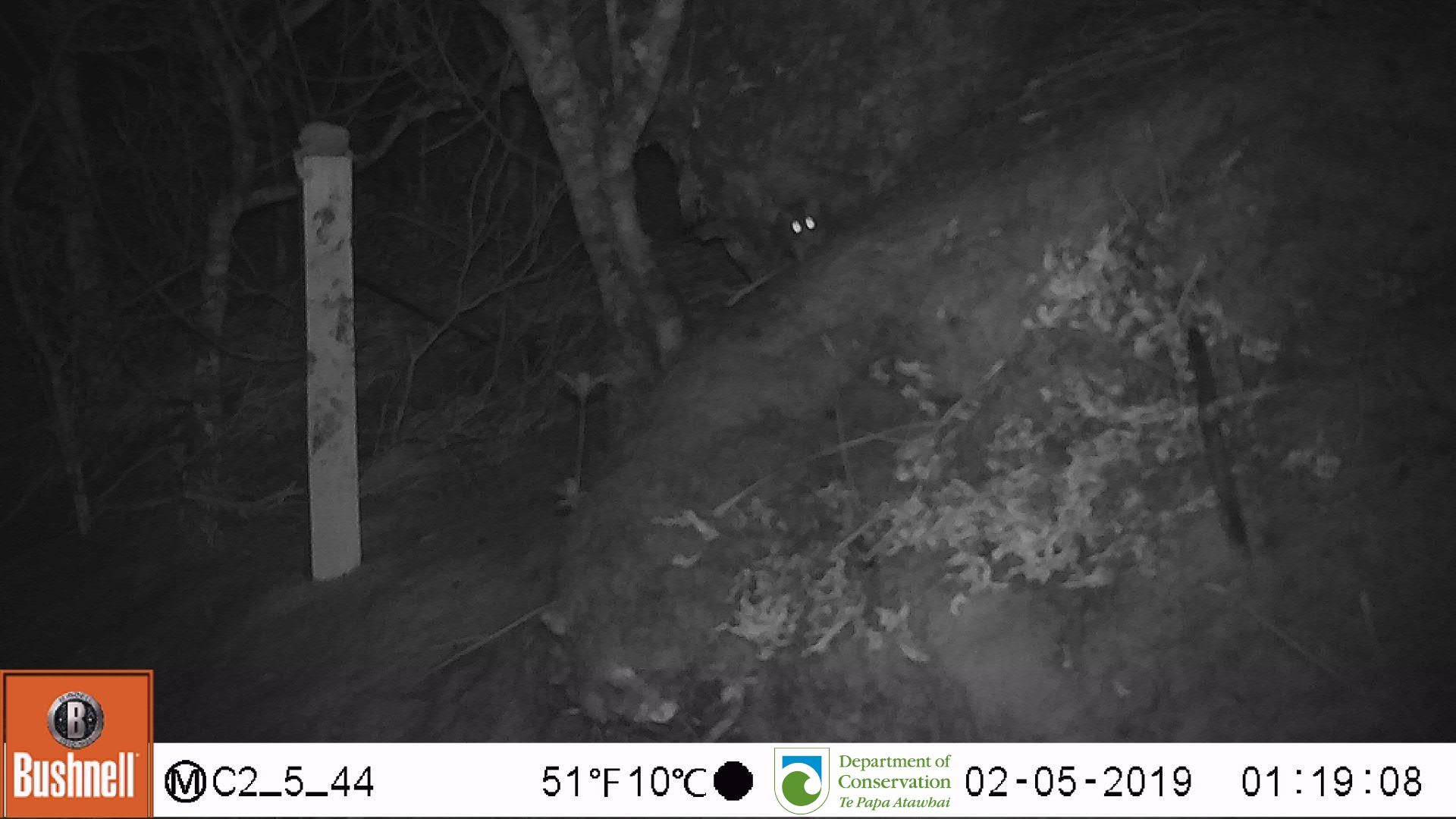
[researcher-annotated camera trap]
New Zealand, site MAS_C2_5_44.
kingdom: Animalia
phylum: Chordata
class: Mammalia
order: Rodentia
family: Muridae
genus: Mus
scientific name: Mus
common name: mouse